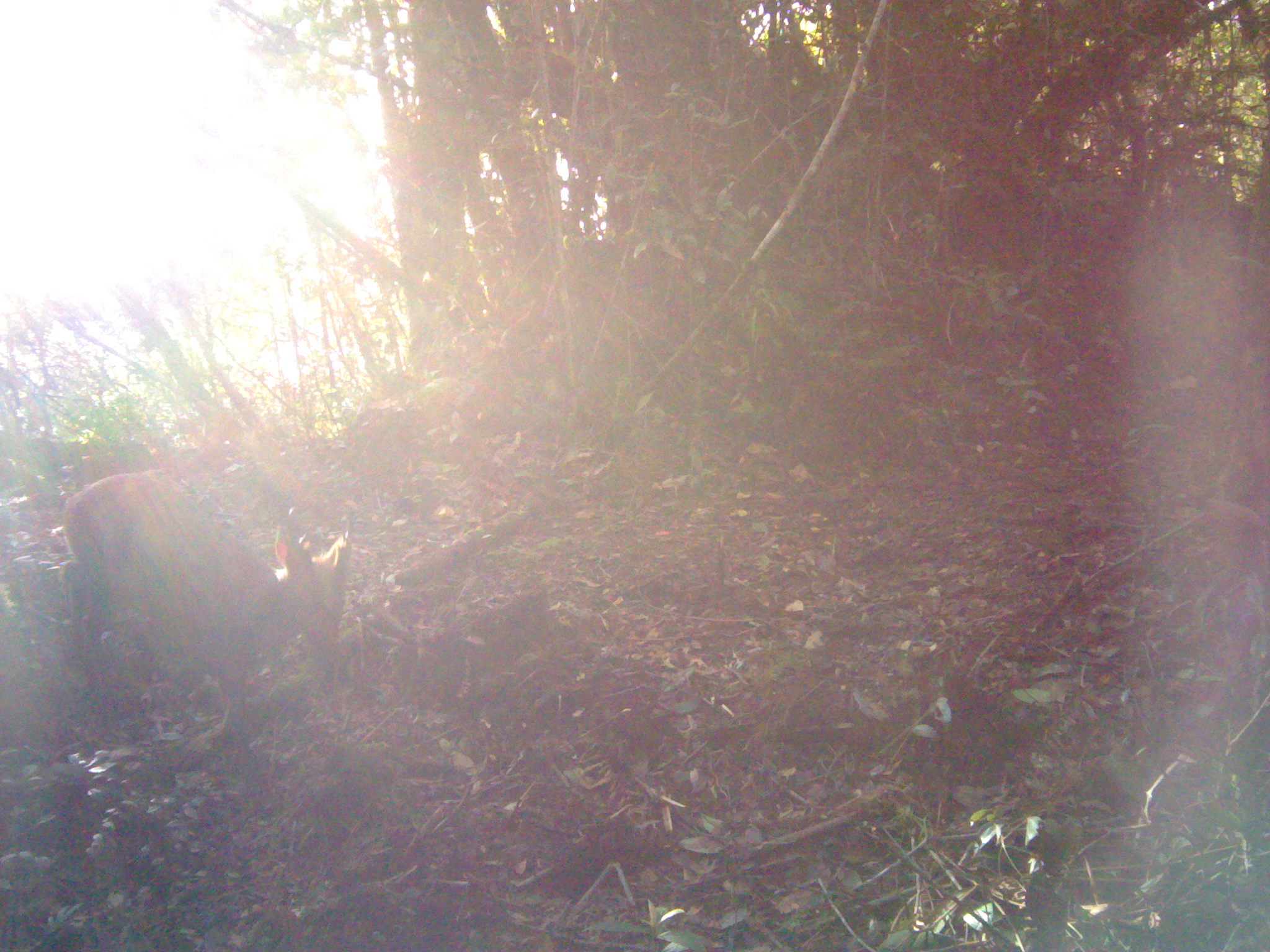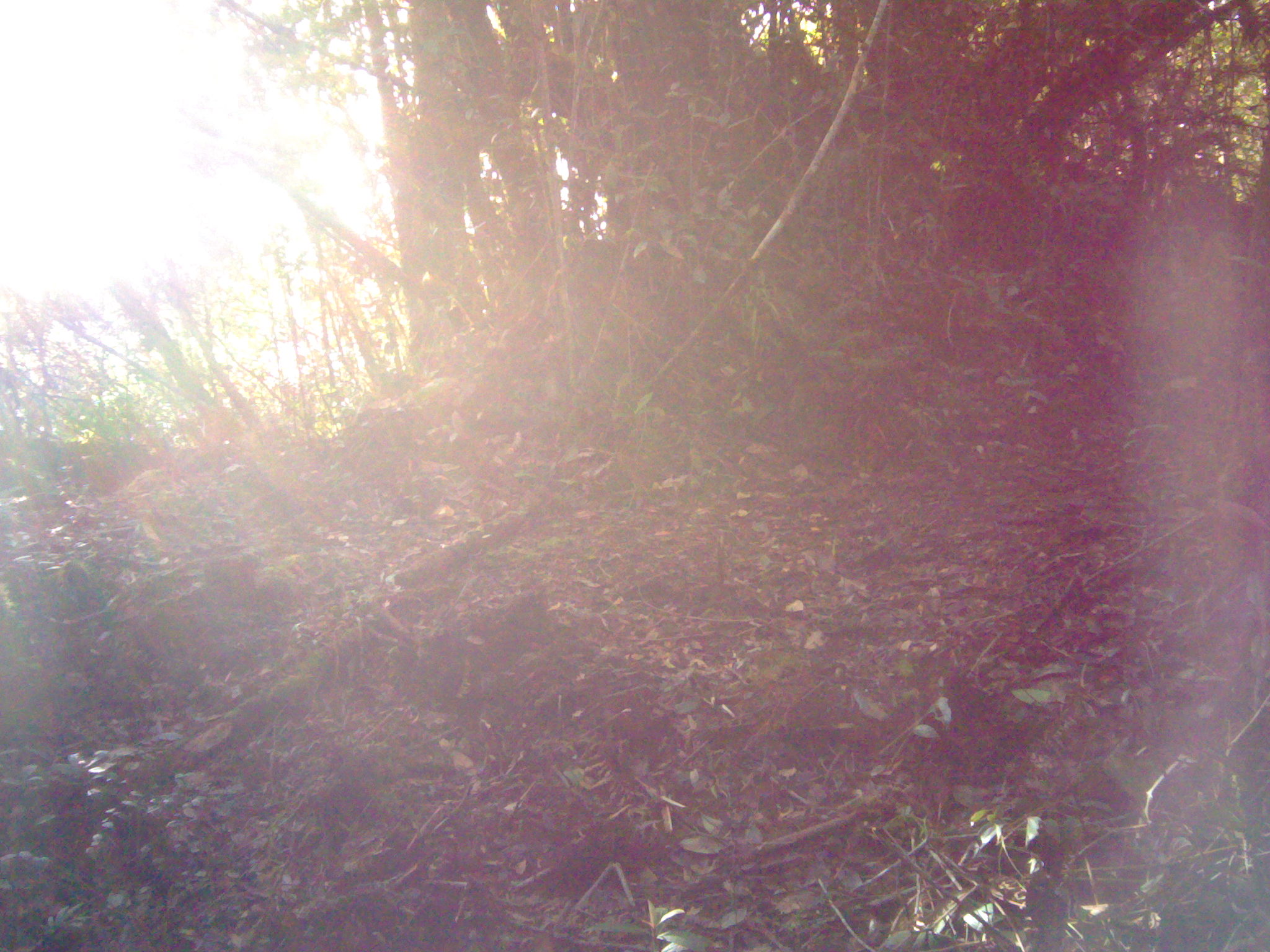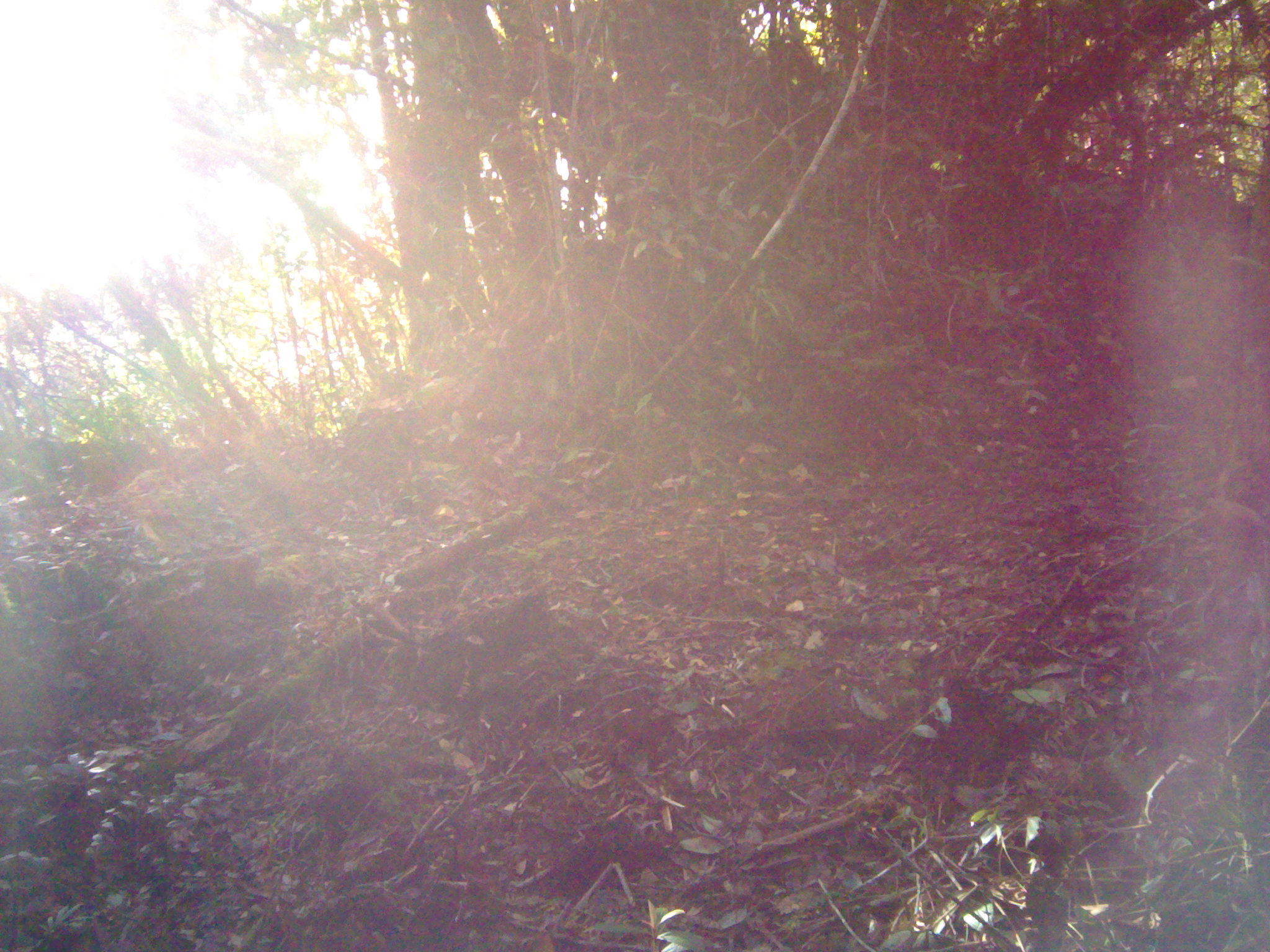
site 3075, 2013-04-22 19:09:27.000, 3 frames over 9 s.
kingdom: Animalia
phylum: Chordata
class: Mammalia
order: Artiodactyla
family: Cervidae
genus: Muntiacus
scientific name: Muntiacus muntjak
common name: southern red muntjac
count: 1